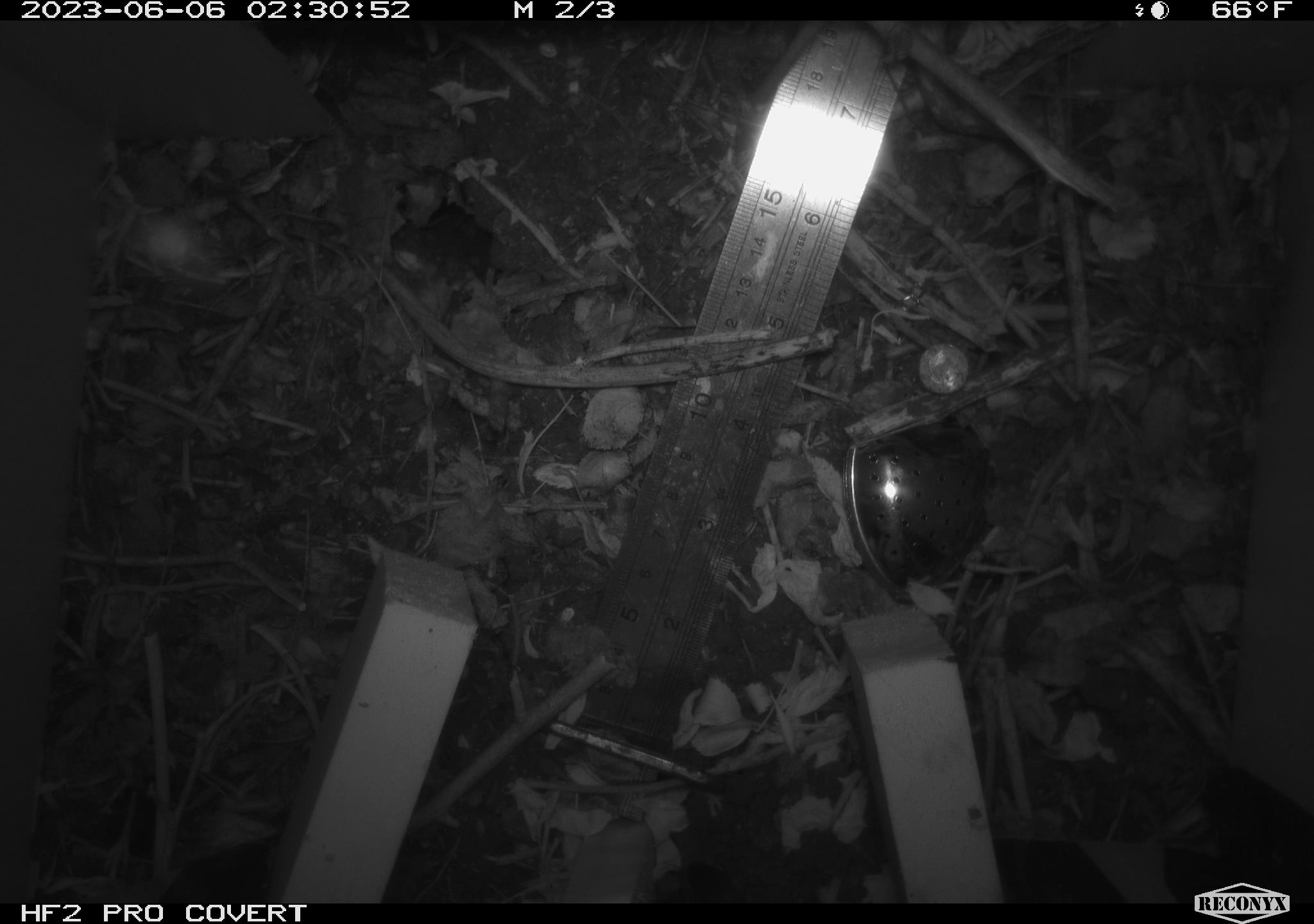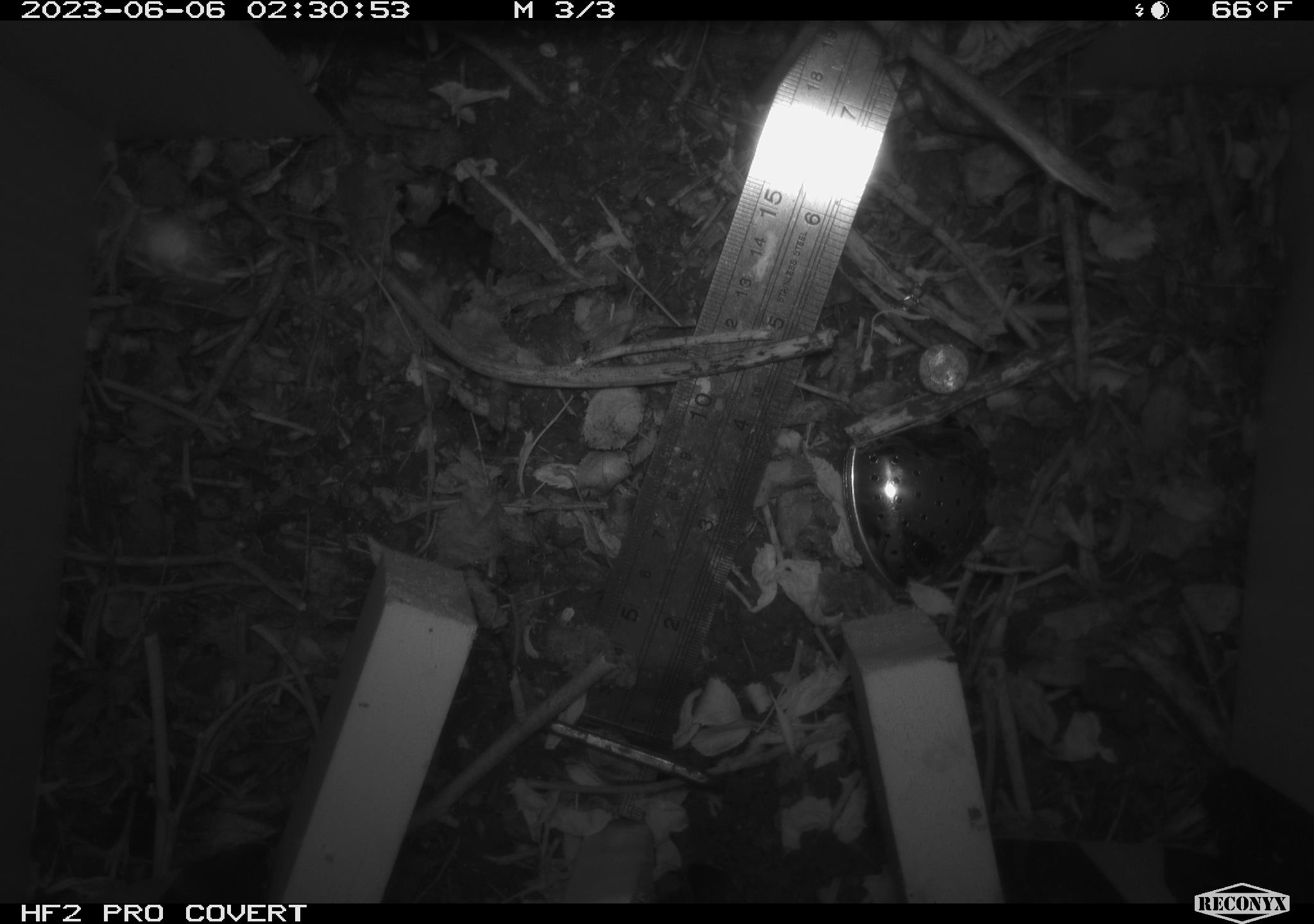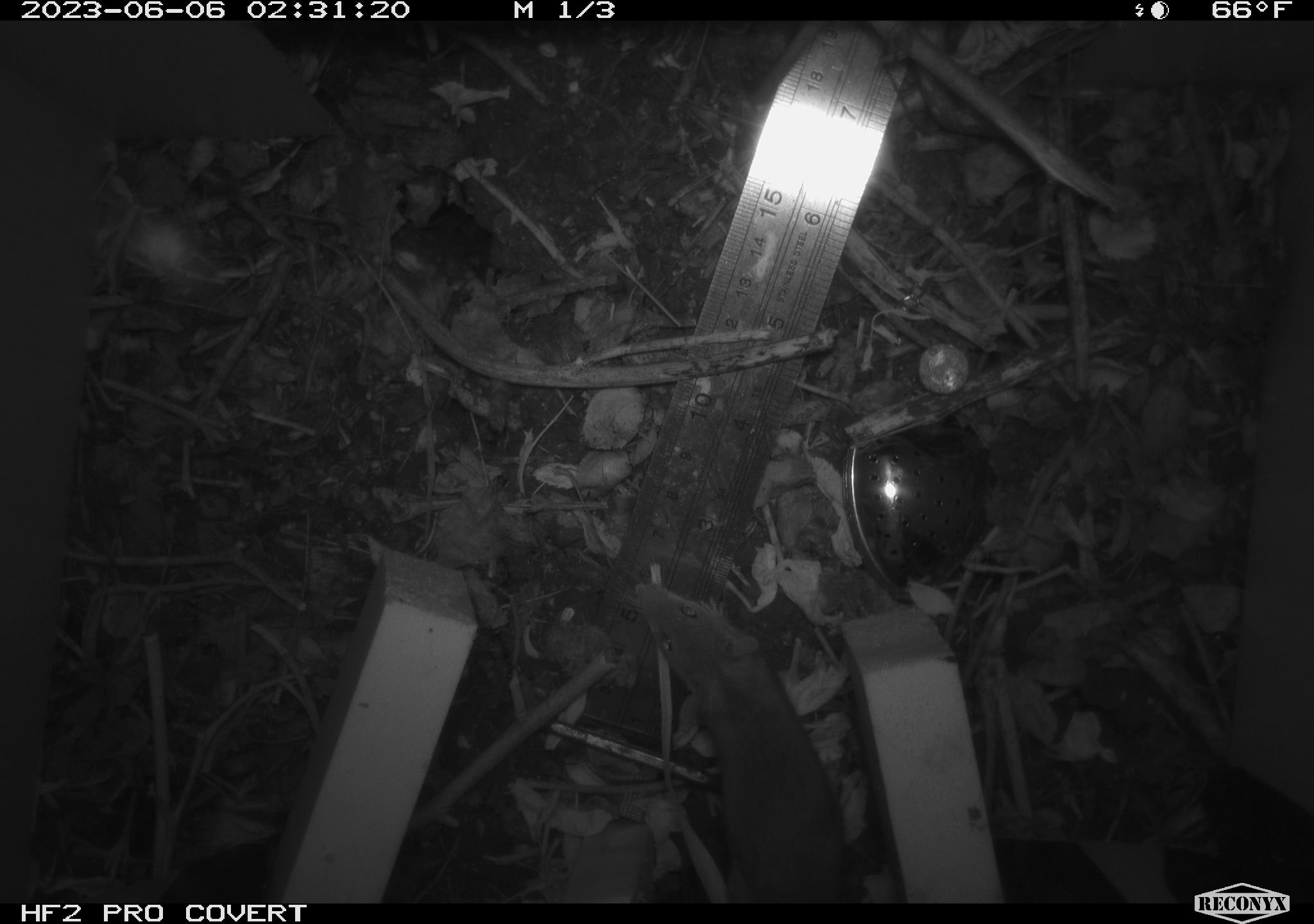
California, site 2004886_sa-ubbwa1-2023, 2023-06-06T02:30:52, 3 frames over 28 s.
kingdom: Animalia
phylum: Chordata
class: Mammalia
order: Rodentia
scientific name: Rodentia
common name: rodent